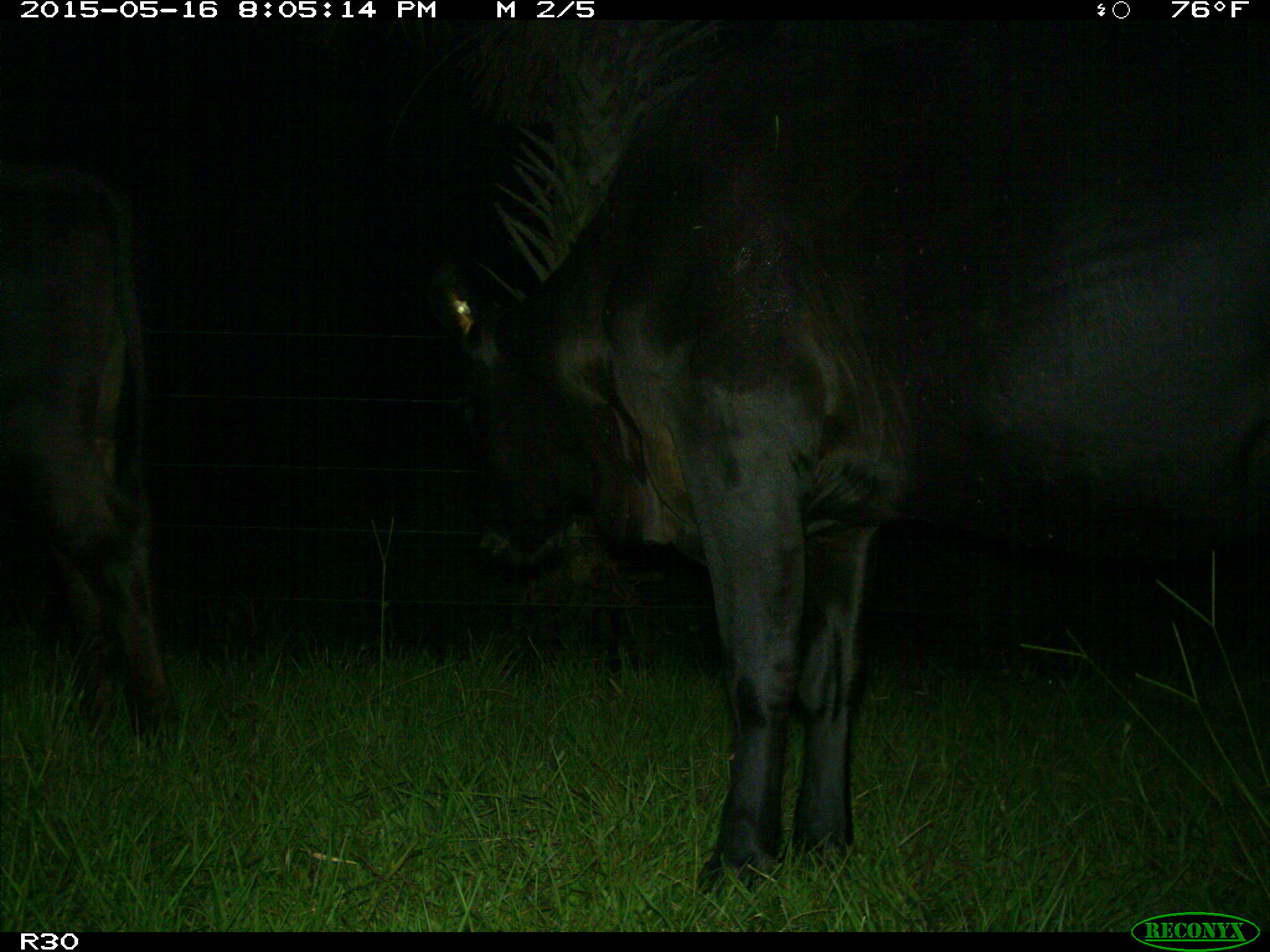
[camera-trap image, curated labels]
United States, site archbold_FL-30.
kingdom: Animalia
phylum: Chordata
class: Mammalia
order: Artiodactyla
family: Bovidae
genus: Bos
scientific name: Bos taurus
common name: domestic cow